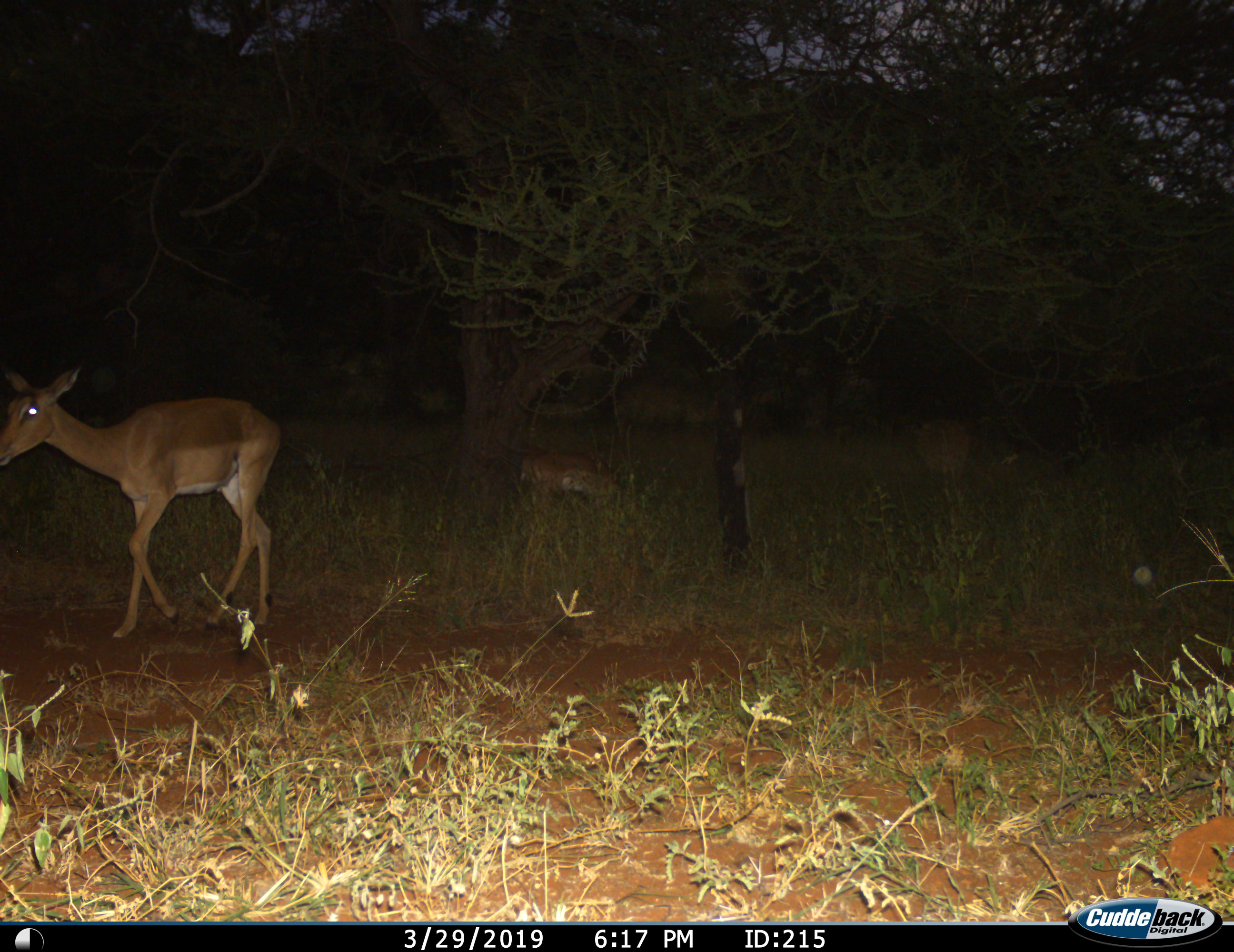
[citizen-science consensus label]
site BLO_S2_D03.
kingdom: Animalia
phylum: Chordata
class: Mammalia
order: Artiodactyla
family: Bovidae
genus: Aepyceros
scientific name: Aepyceros melampus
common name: impala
Impala (Aepyceros melampus), count 2. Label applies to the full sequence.